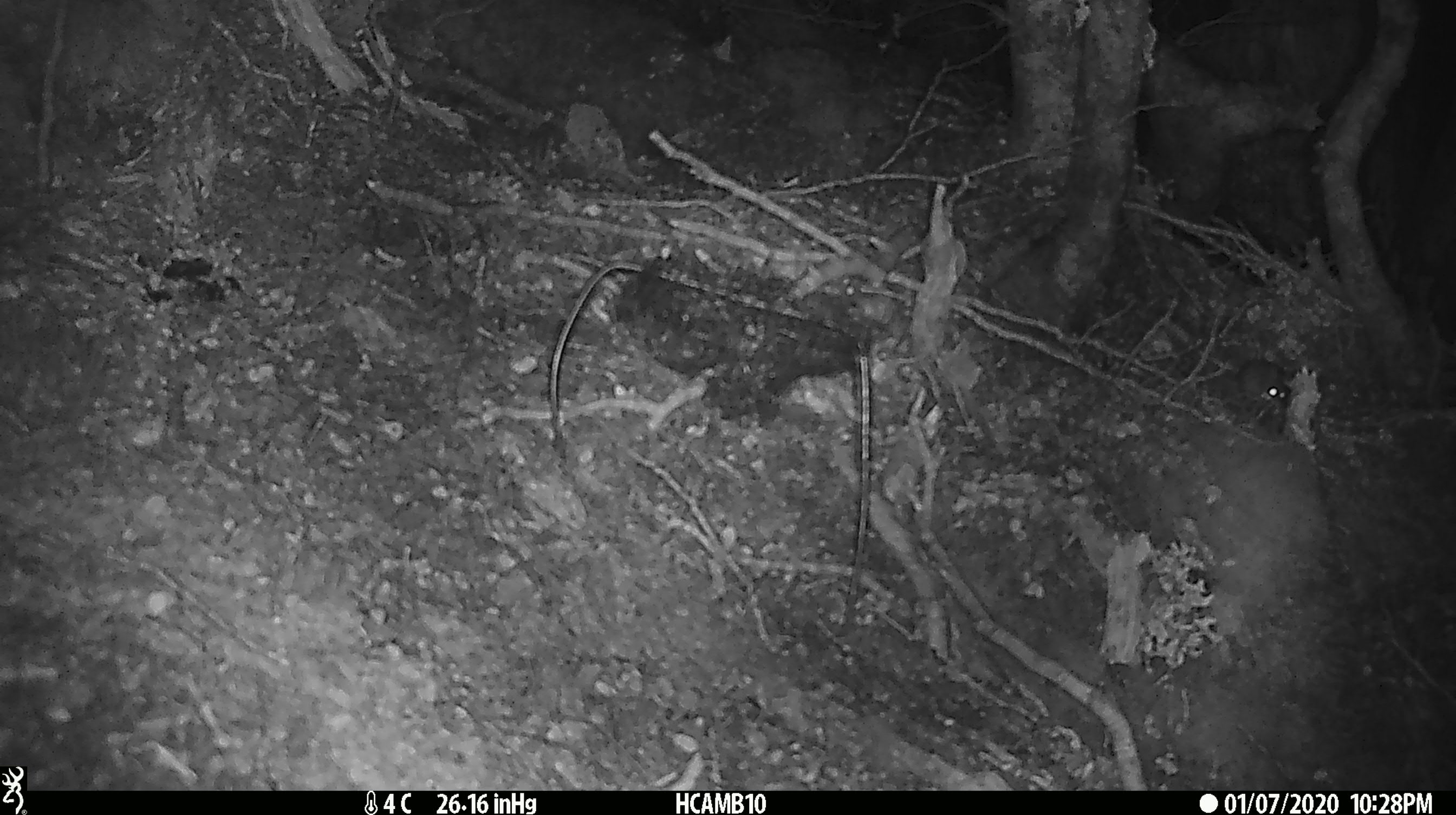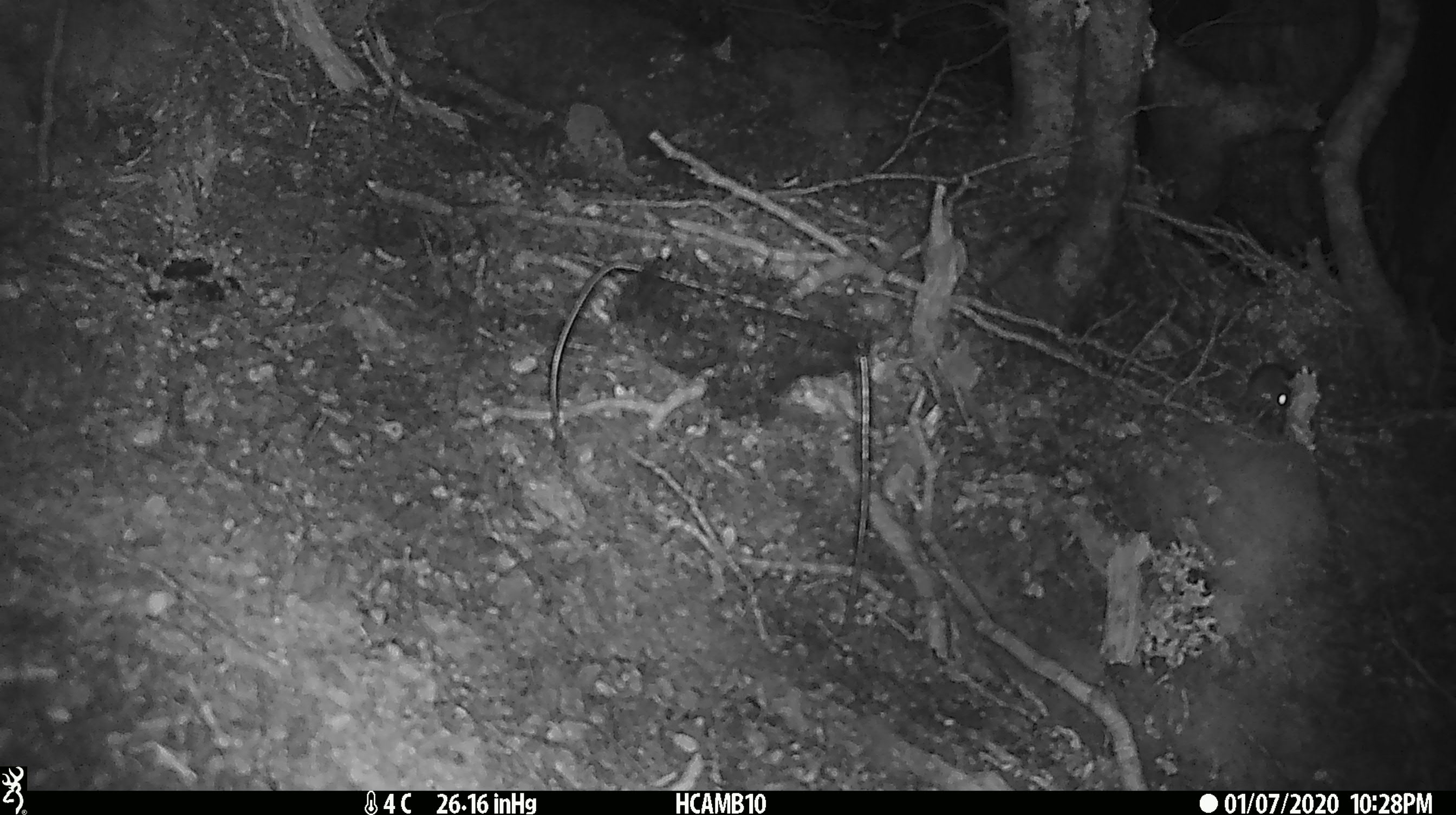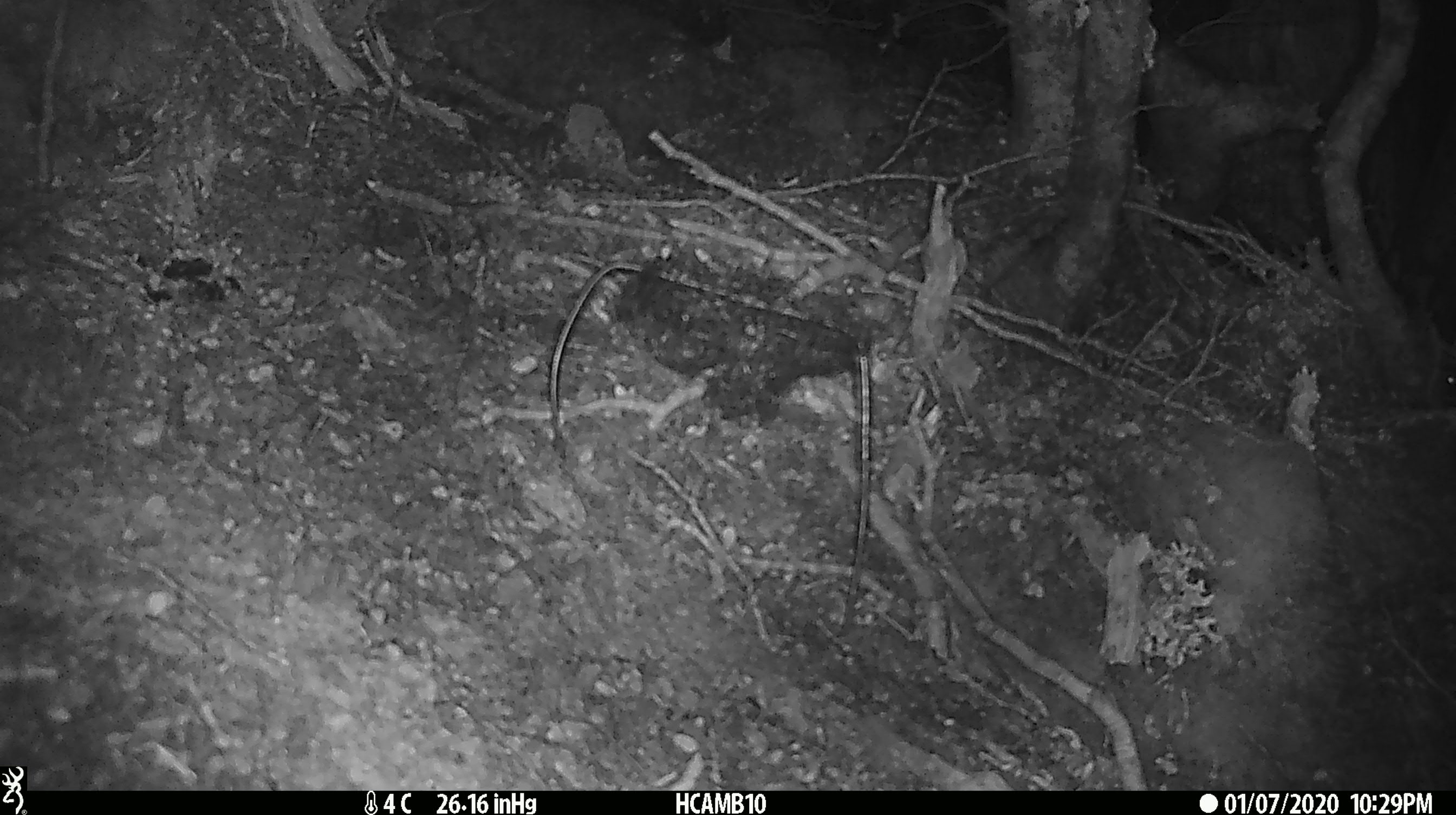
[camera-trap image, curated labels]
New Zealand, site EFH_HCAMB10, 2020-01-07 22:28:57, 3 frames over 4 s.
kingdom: Animalia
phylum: Chordata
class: Mammalia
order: Rodentia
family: Muridae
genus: Mus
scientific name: Mus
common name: mouse